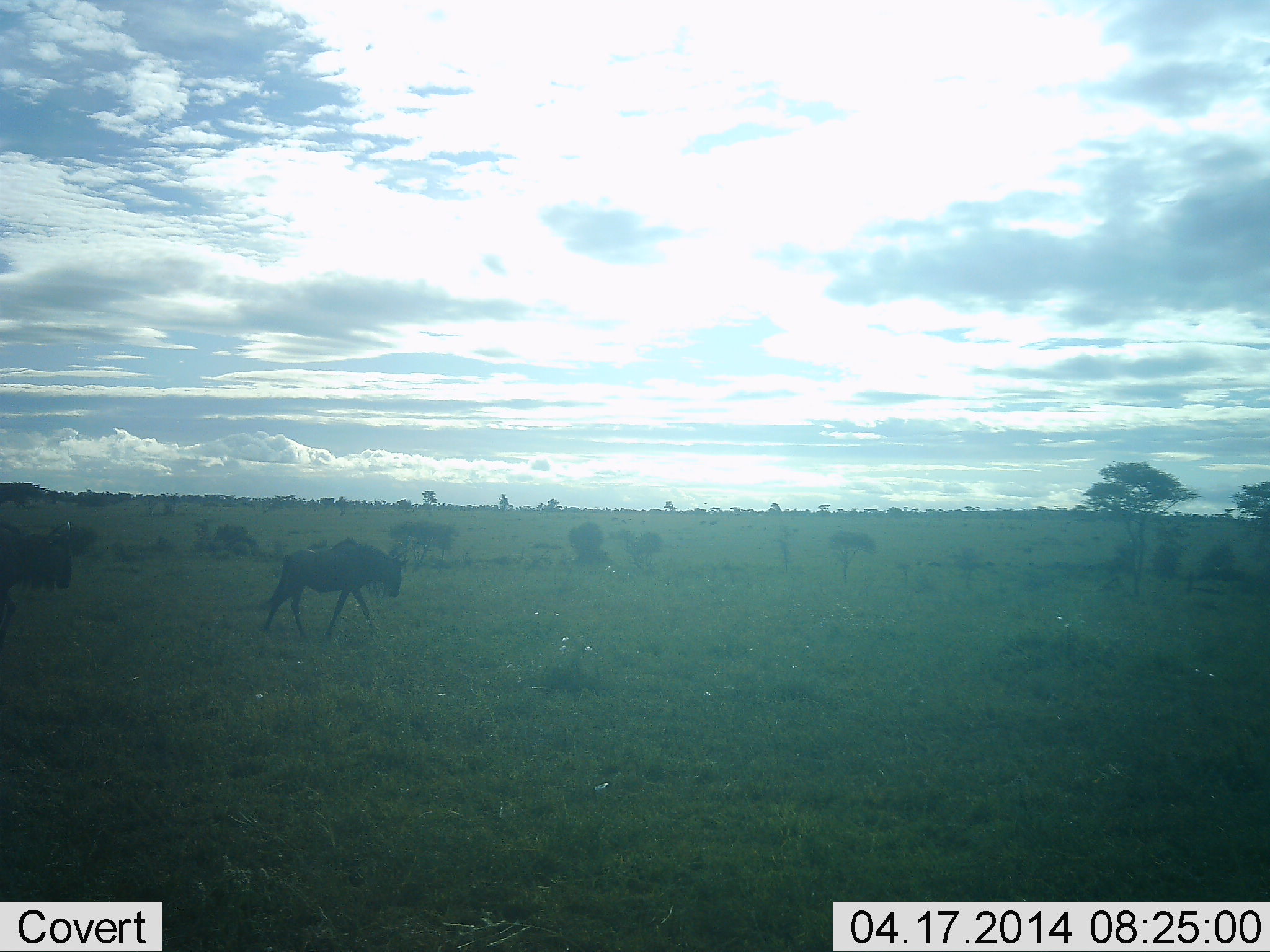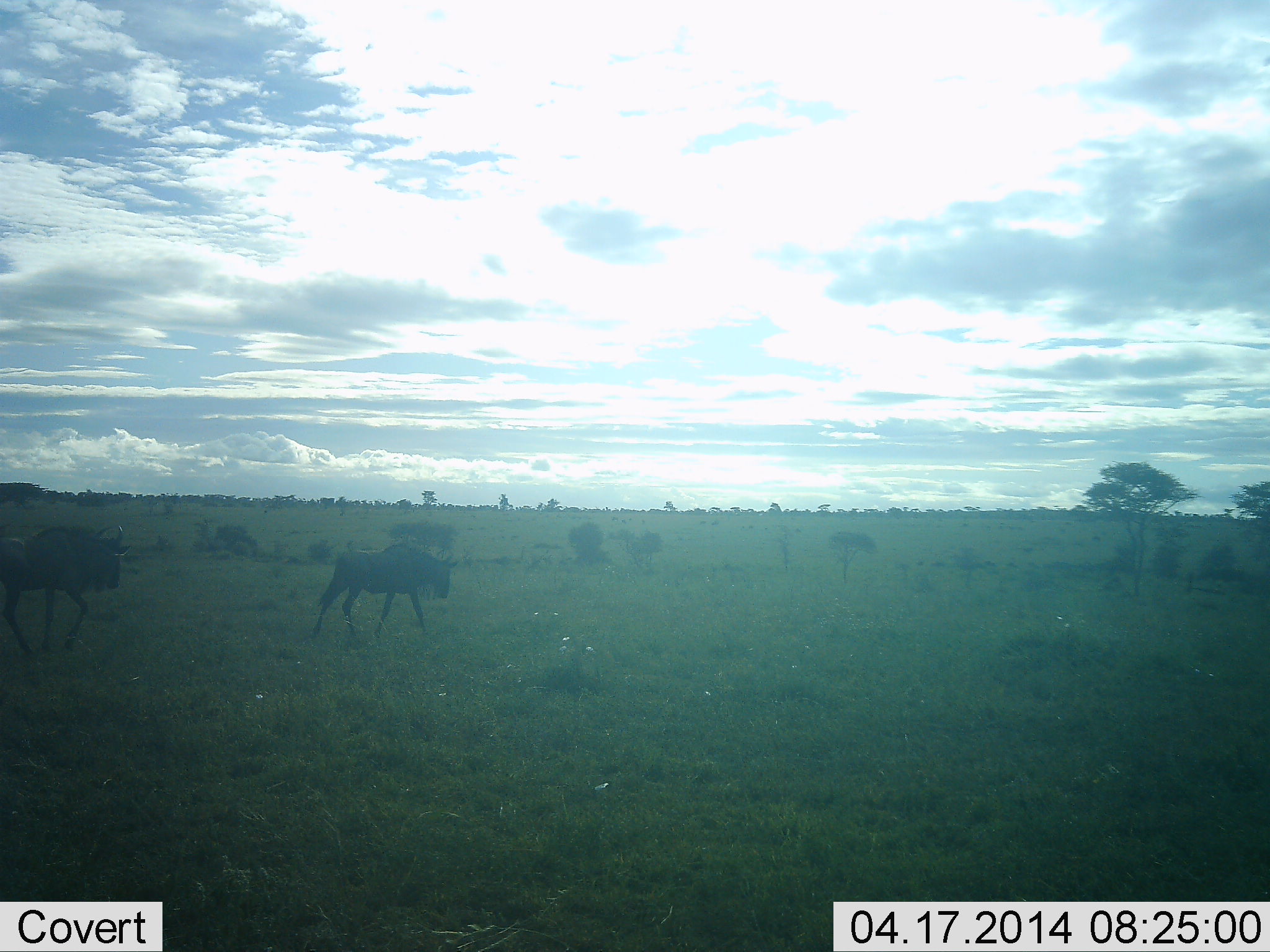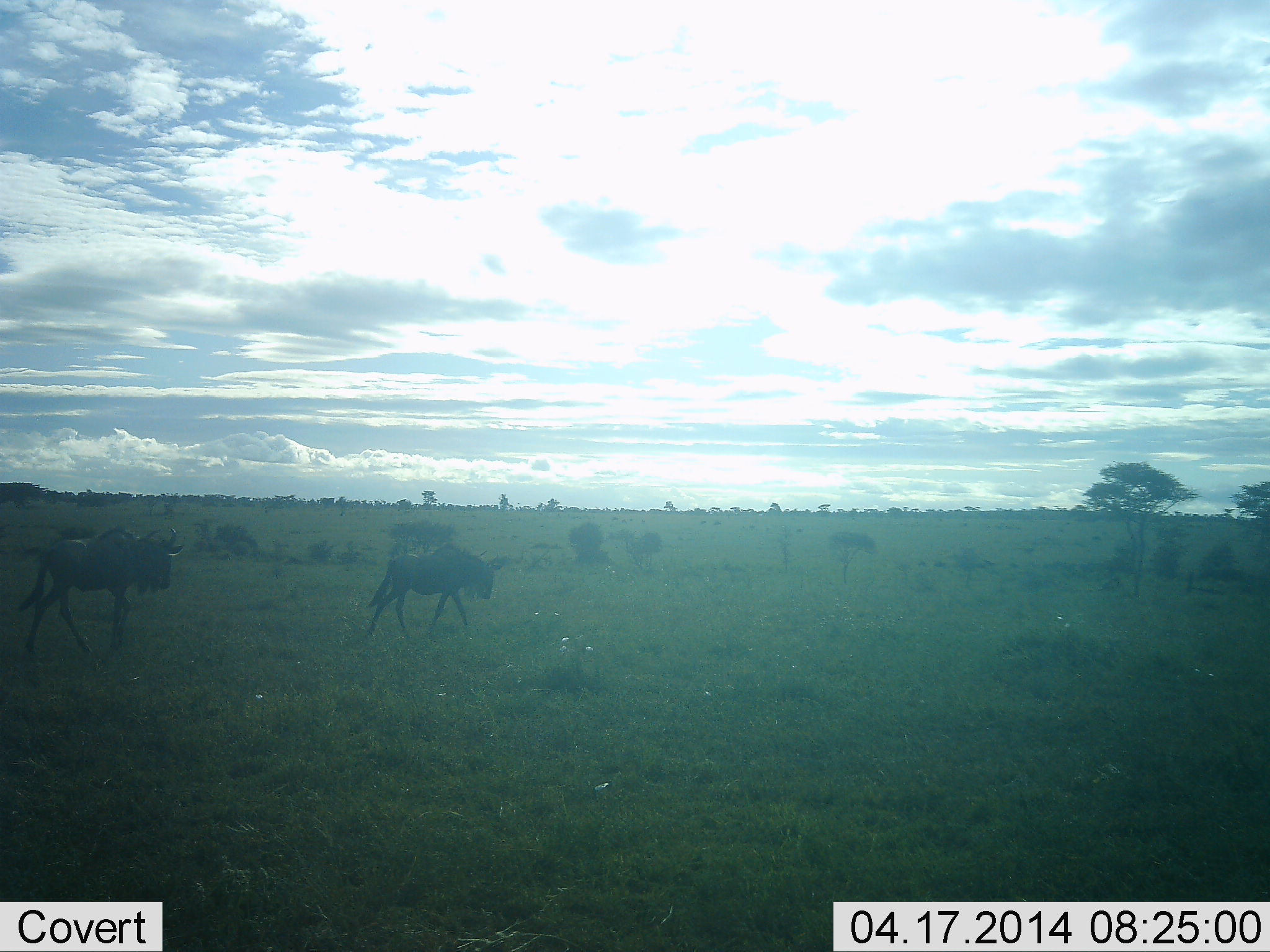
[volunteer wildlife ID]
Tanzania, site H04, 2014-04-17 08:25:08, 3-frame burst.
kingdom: Animalia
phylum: Chordata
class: Mammalia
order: Artiodactyla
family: Bovidae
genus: Connochaetes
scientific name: Connochaetes taurinus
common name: blue wildebeest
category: wildebeest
Wildebeest (blue wildebeest) (Connochaetes taurinus), count 2. Behavior (volunteer vote fractions): standing 8%, resting 3%, moving 95%, interacting 0%. Young present (vote fraction): 2%. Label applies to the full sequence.